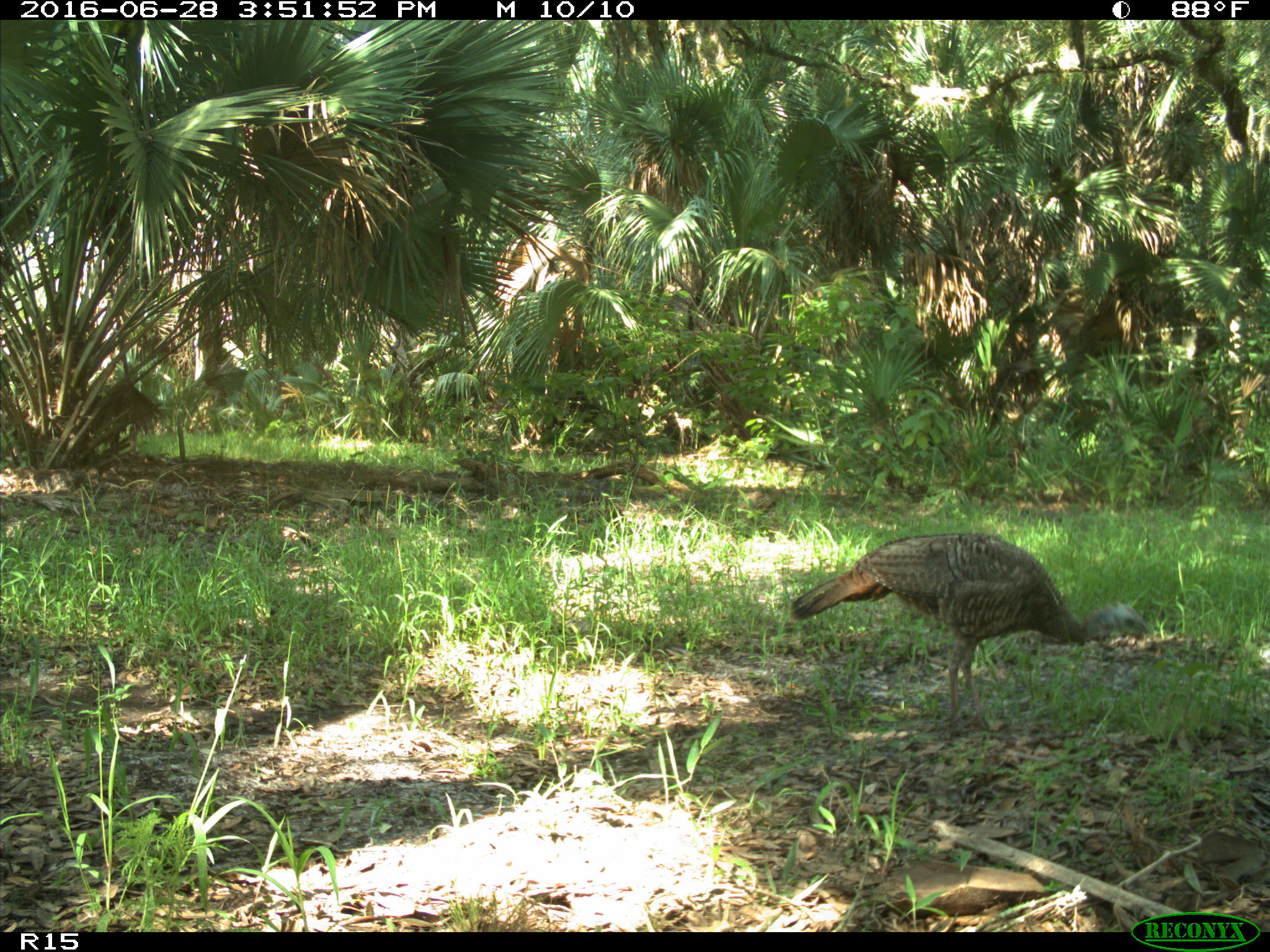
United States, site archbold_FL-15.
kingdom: Animalia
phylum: Chordata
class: Aves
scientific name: Aves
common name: birds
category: unidentified bird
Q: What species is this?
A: Unidentified bird (birds) (Aves).